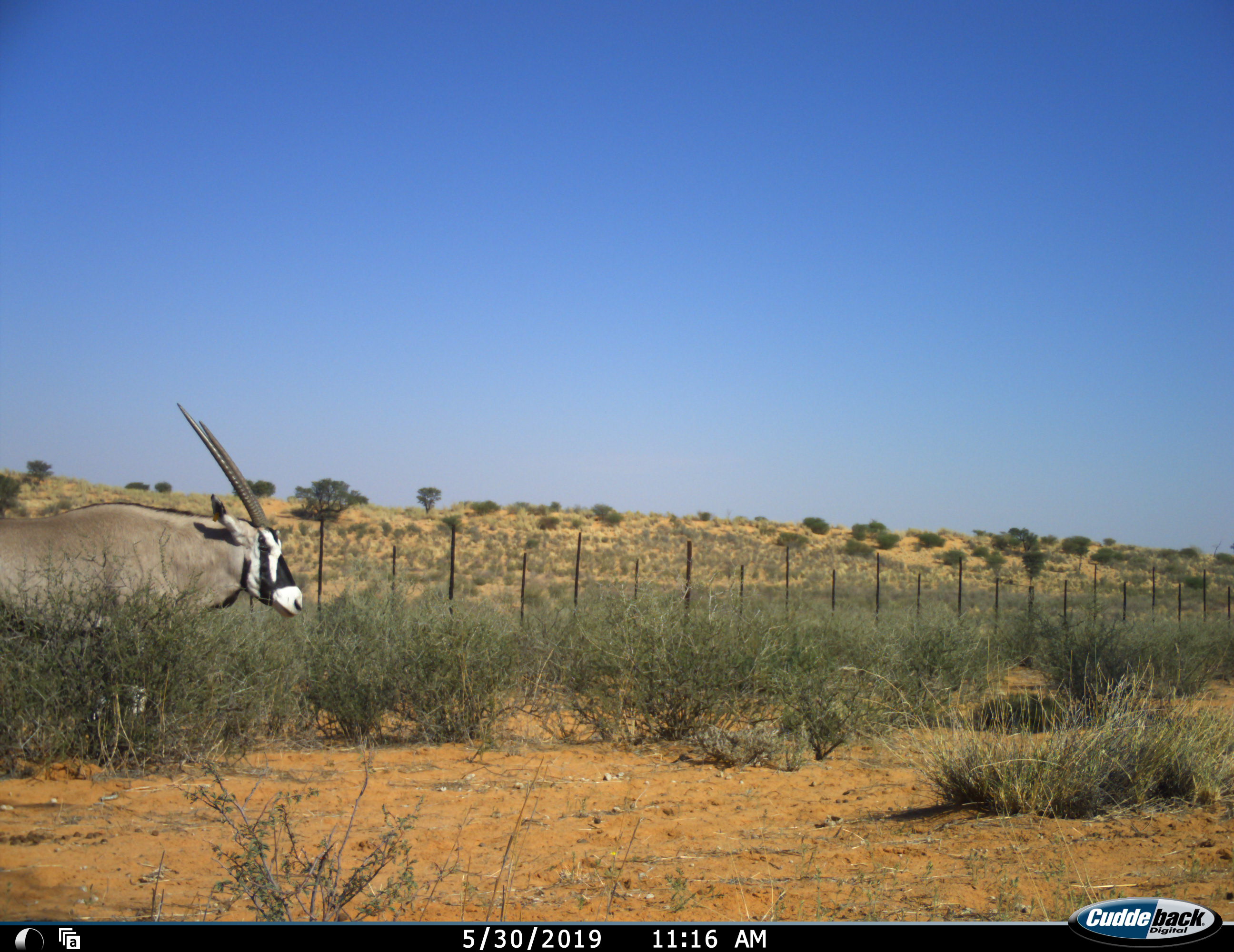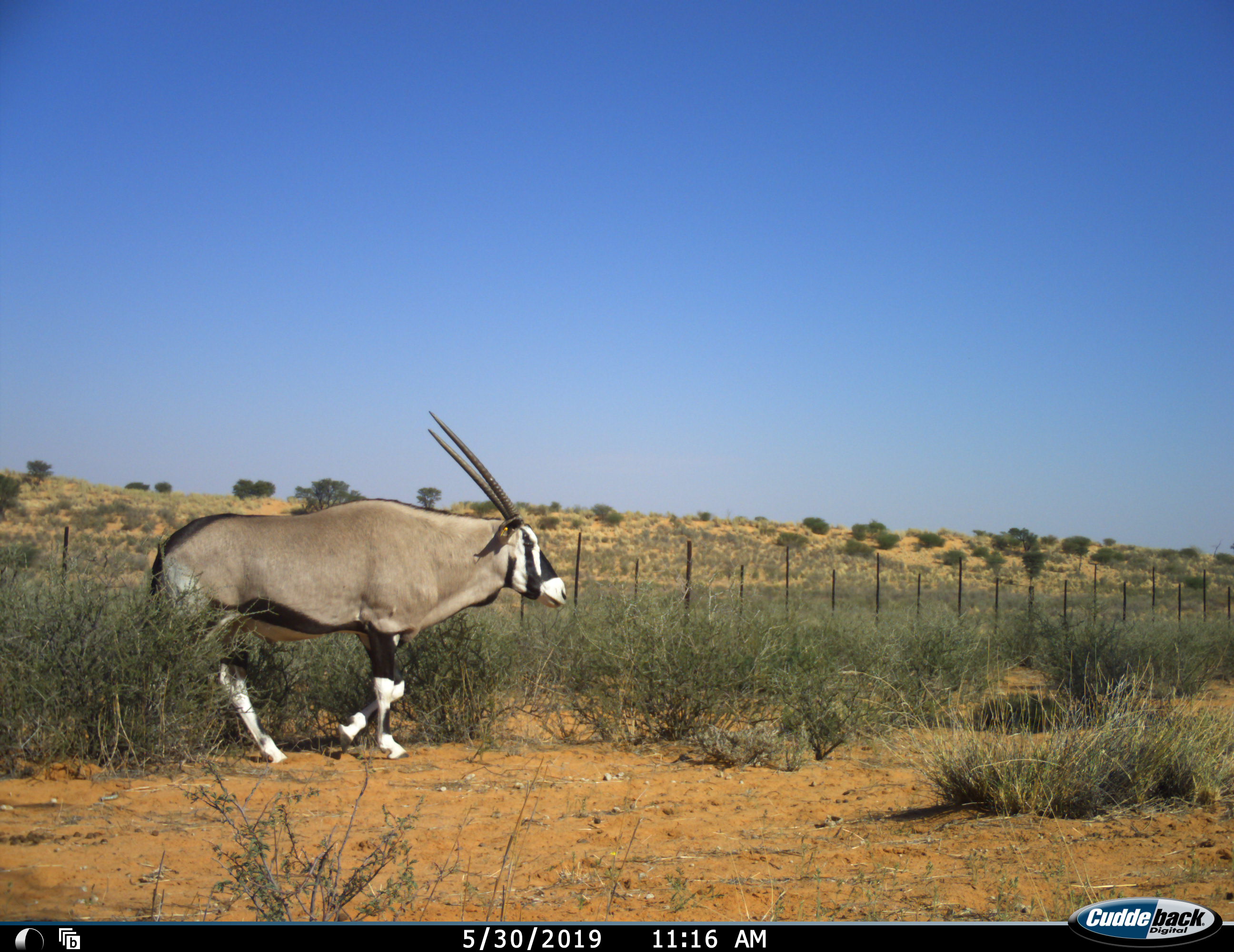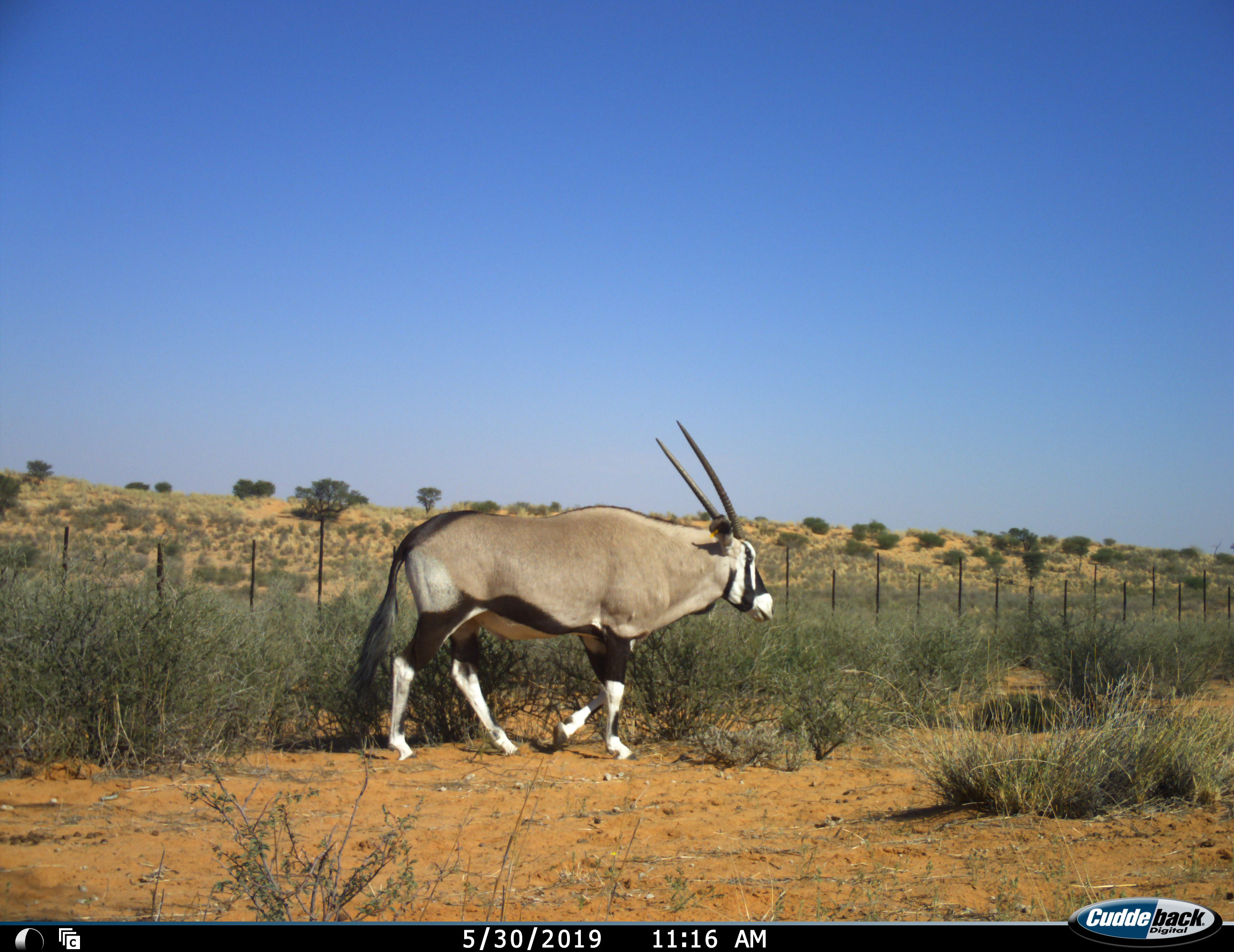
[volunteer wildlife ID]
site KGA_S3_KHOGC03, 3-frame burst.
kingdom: Animalia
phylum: Chordata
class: Mammalia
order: Artiodactyla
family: Bovidae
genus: Oryx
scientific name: Oryx gazella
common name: gemsbok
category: oryx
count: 1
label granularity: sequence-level